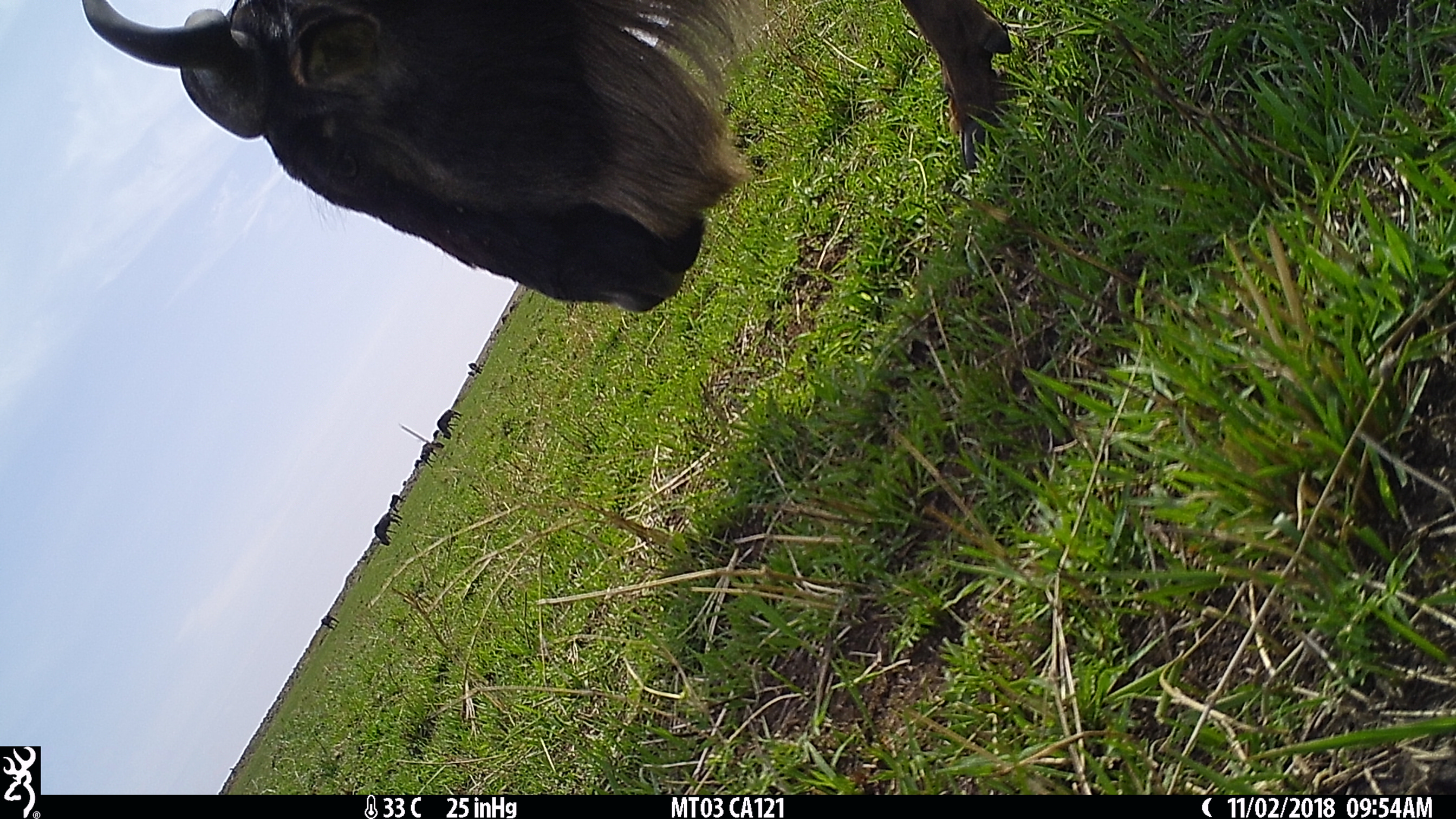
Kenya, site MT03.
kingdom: Animalia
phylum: Chordata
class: Mammalia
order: Artiodactyla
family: Bovidae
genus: Connochaetes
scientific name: Connochaetes taurinus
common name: blue wildebeest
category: wildebeest